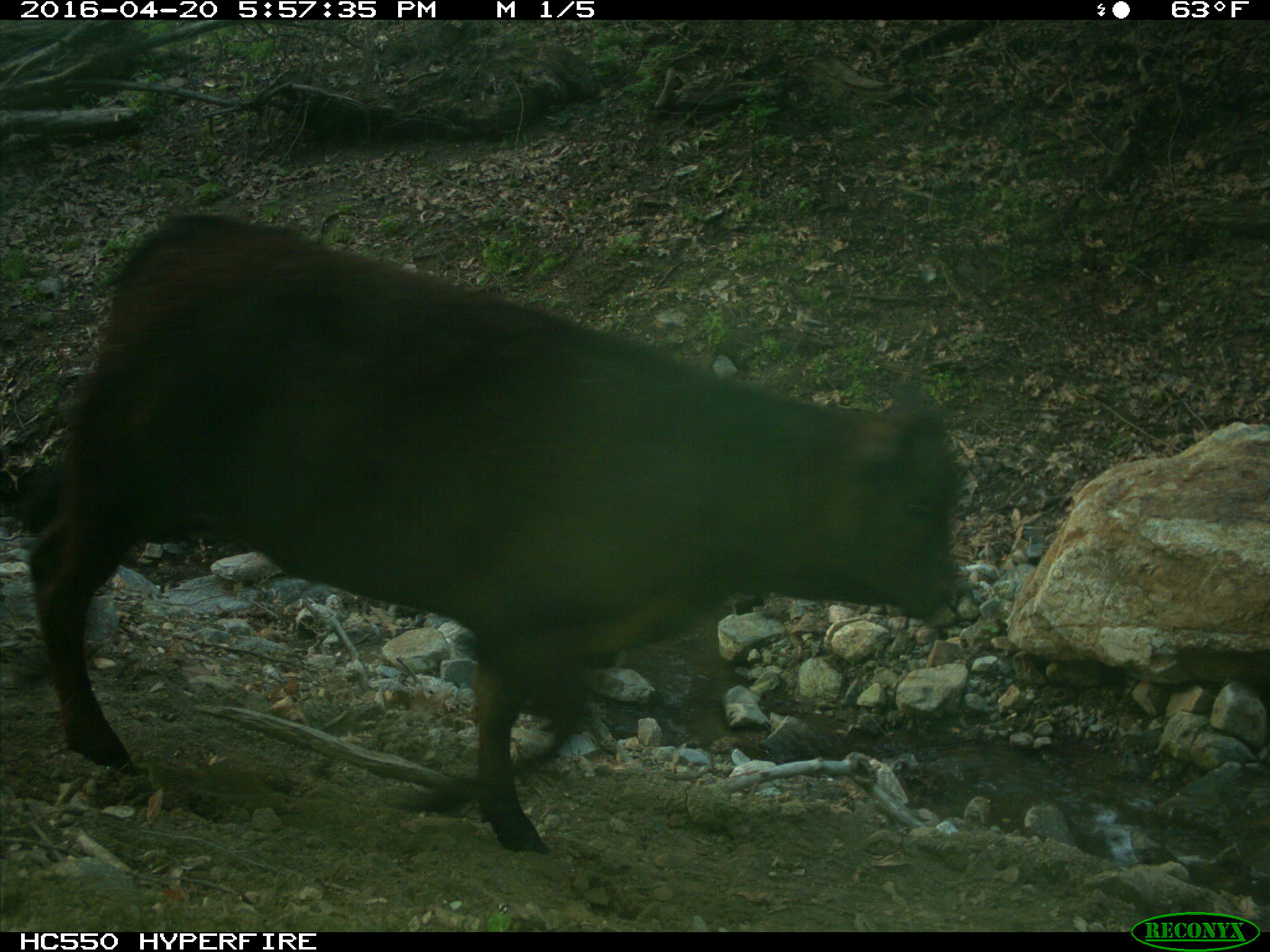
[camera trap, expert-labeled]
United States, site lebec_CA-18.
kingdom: Animalia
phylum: Chordata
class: Mammalia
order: Artiodactyla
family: Bovidae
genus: Bos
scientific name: Bos taurus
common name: domestic cow